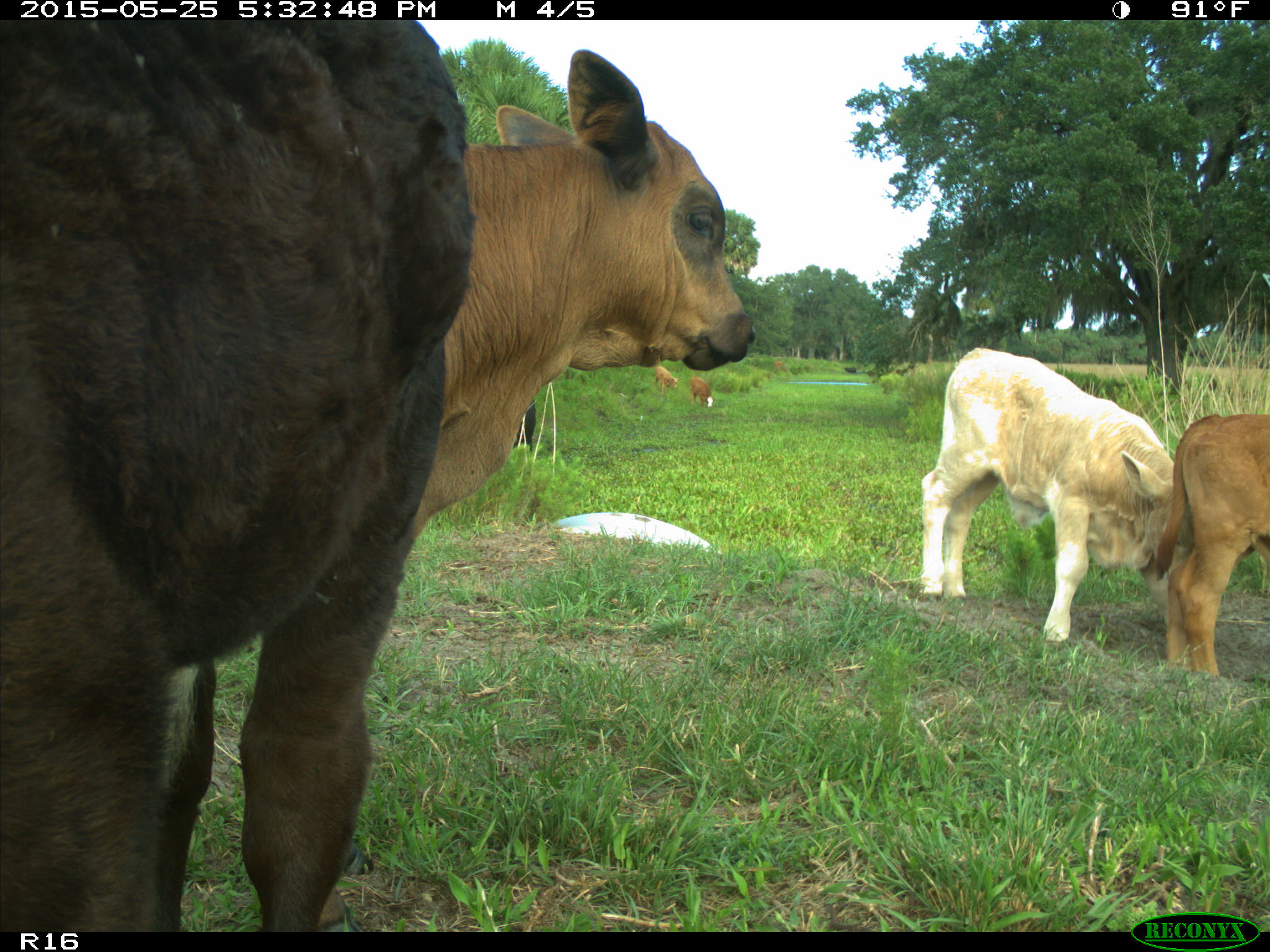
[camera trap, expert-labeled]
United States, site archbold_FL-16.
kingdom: Animalia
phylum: Chordata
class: Mammalia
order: Artiodactyla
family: Bovidae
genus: Bos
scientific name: Bos taurus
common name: domestic cow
Bos taurus (domestic cow).